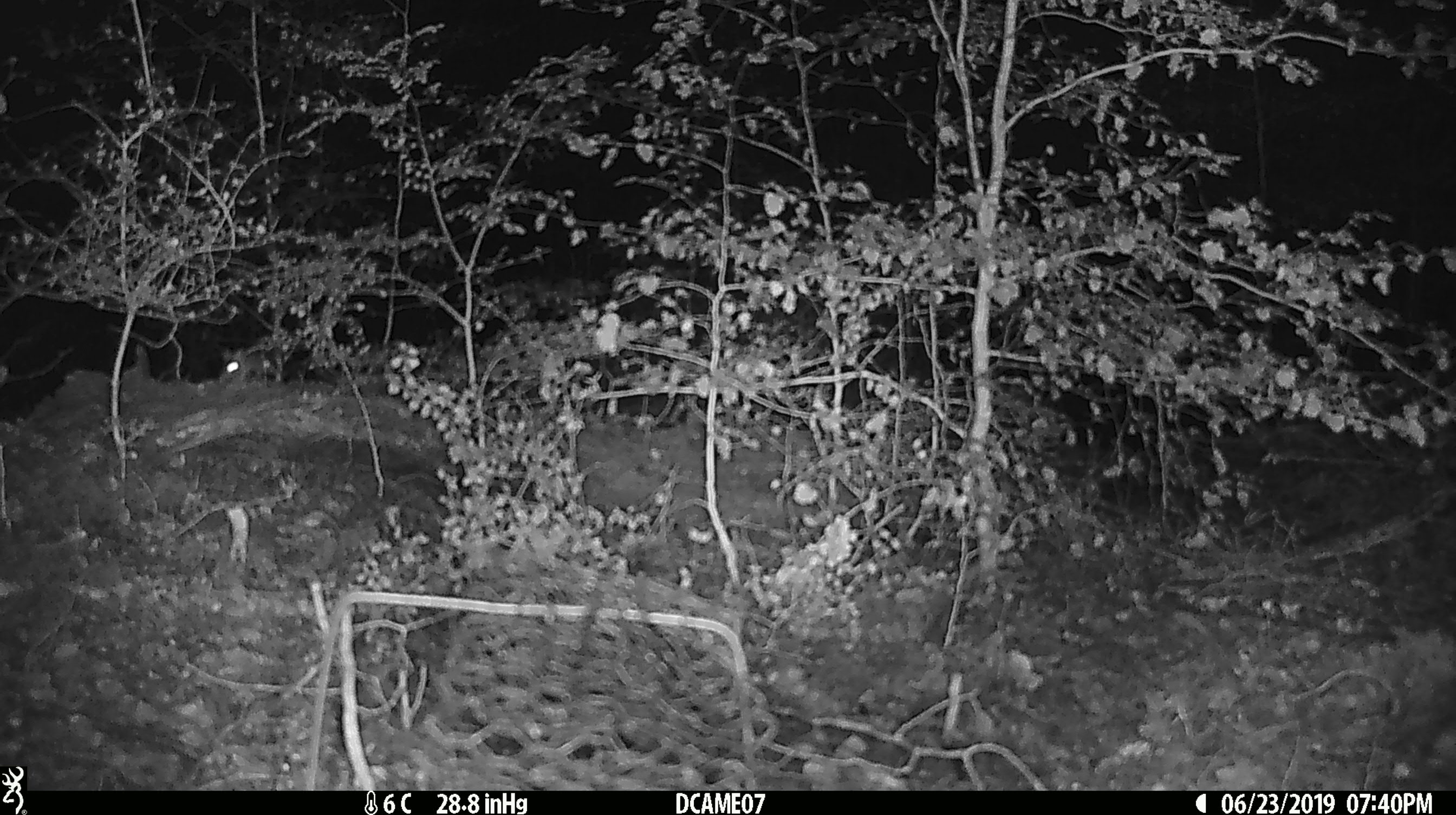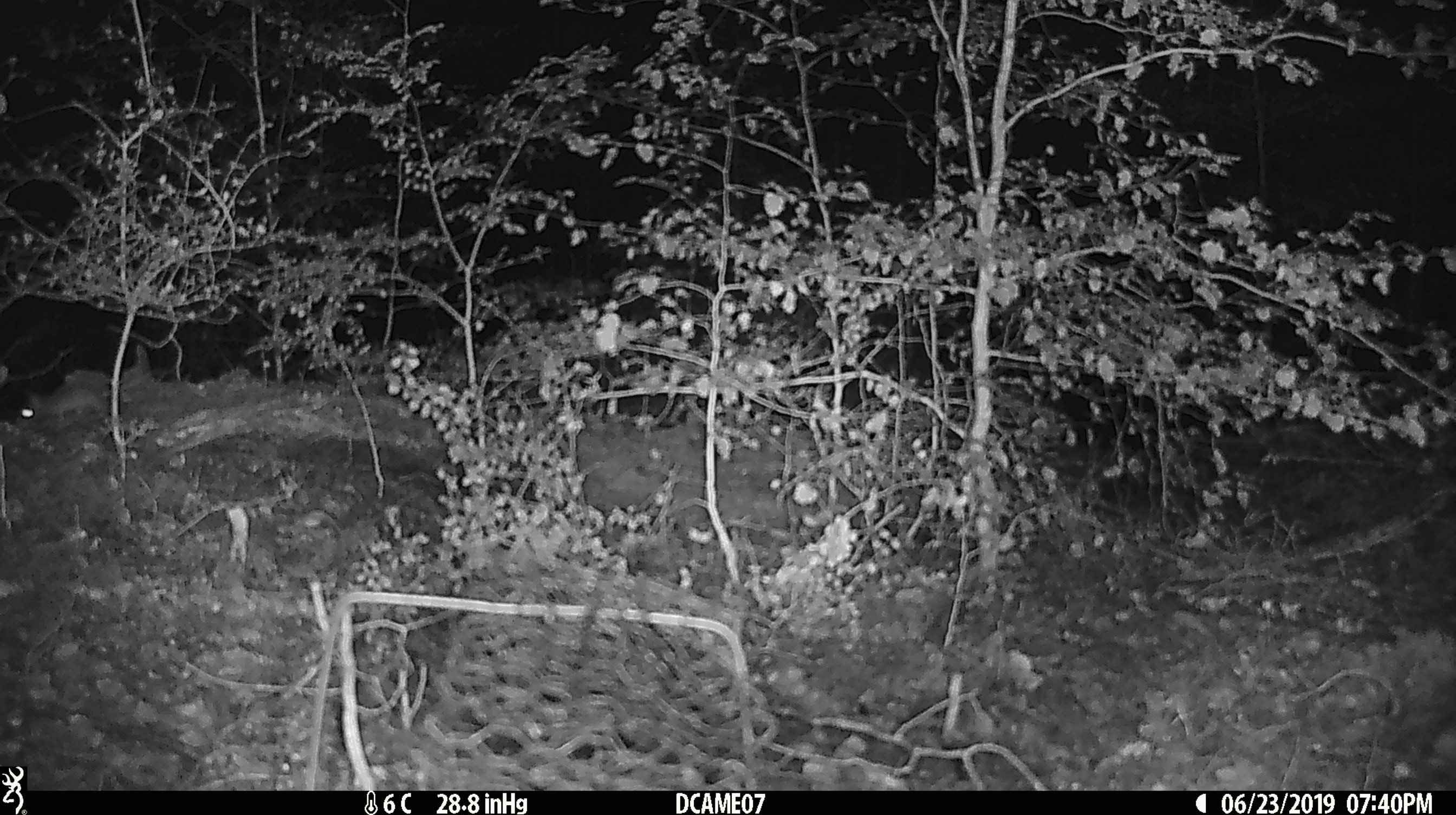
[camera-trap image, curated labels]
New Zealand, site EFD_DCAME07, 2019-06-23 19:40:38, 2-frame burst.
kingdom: Animalia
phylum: Chordata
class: Mammalia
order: Rodentia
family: Muridae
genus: Mus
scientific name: Mus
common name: mouse